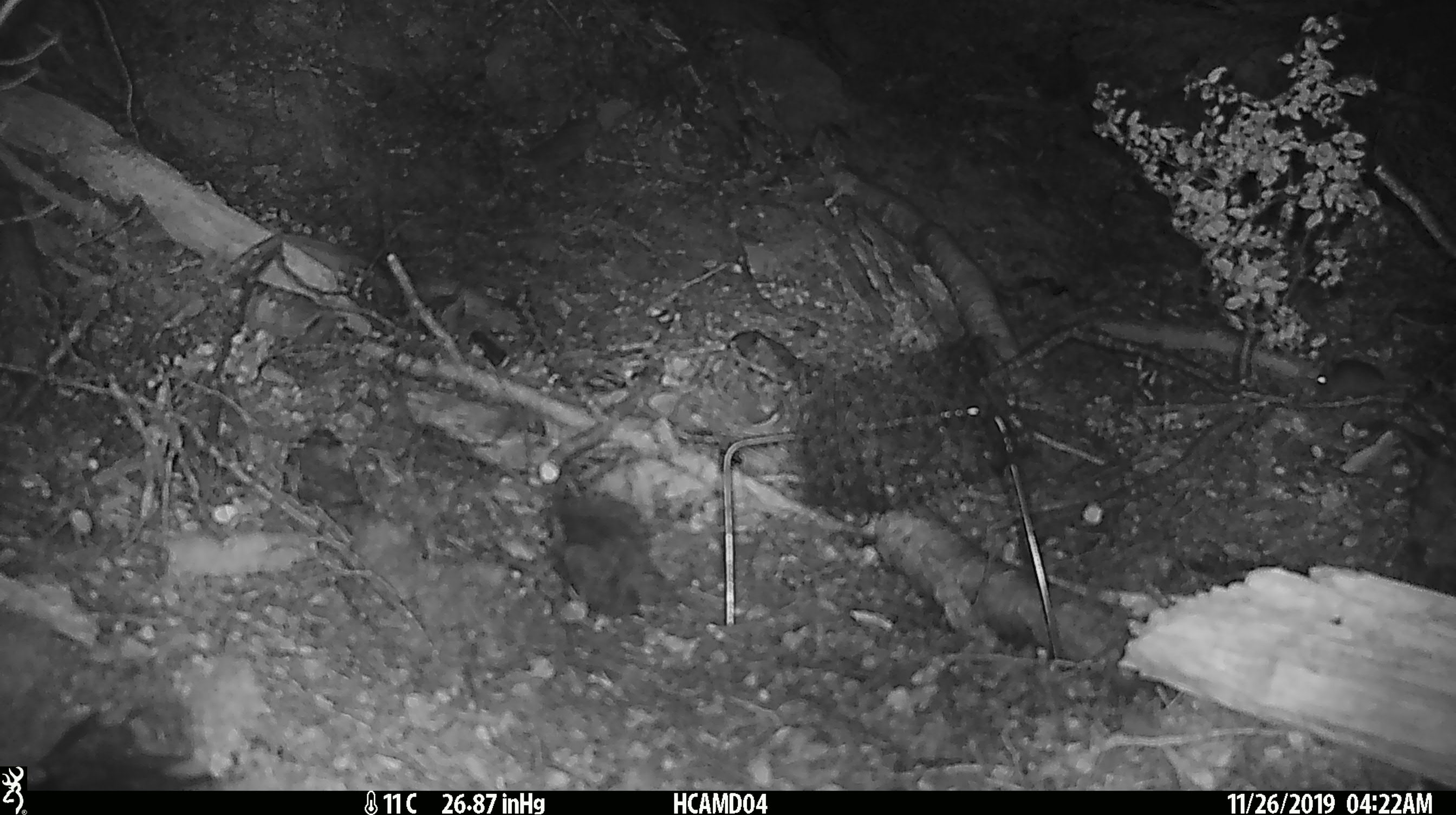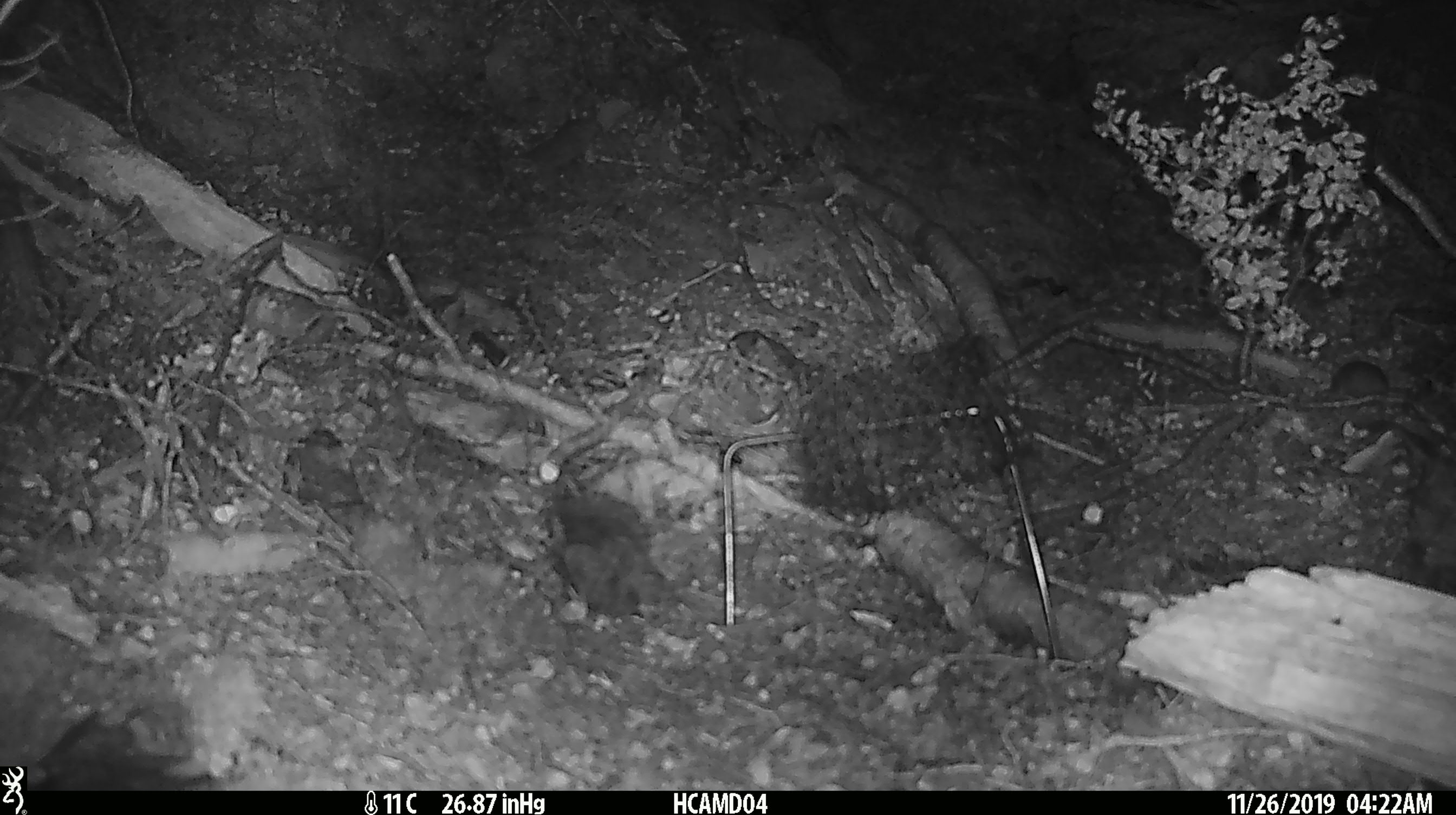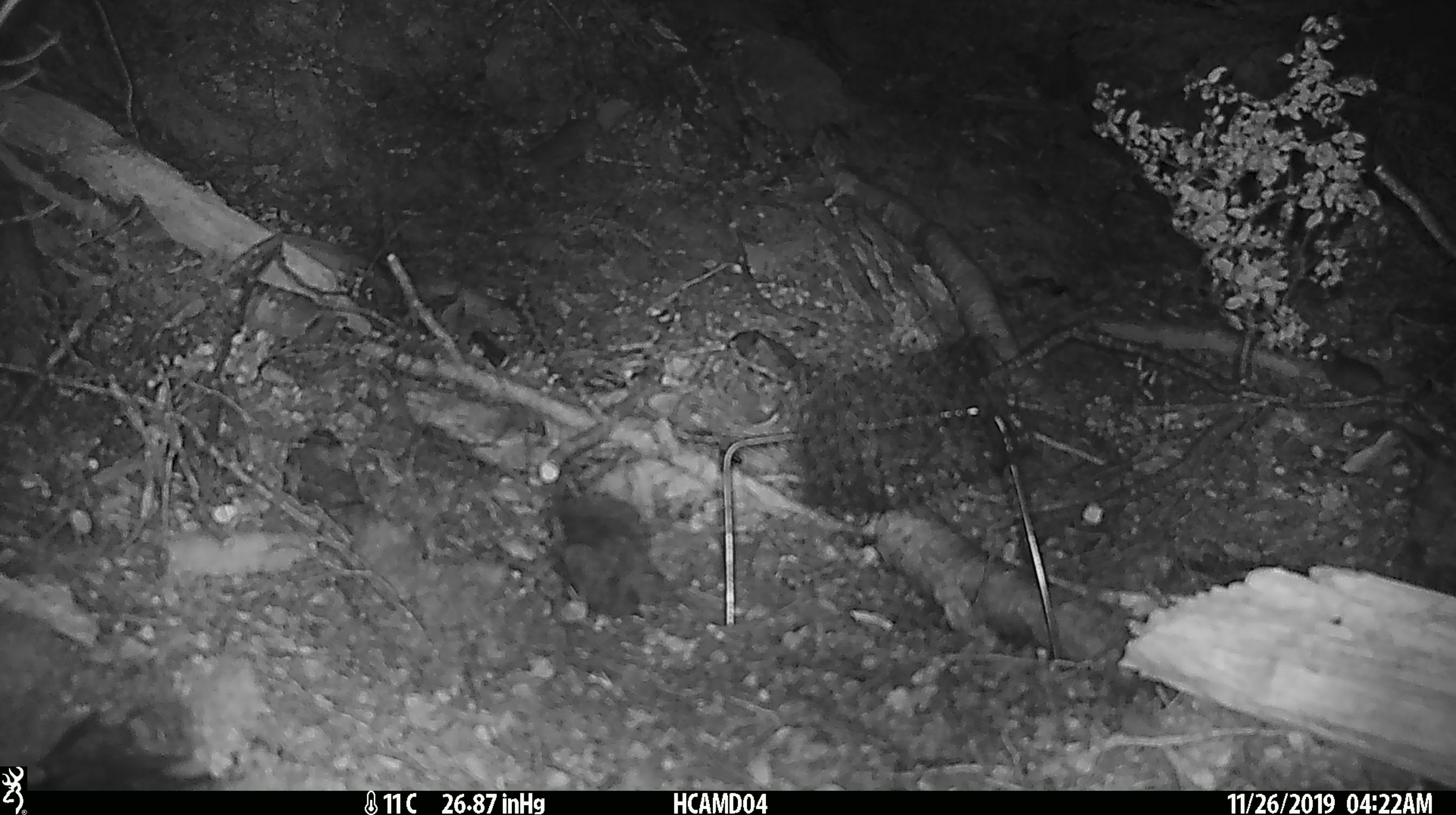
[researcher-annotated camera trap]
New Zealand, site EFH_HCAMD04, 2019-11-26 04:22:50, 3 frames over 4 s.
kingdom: Animalia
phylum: Chordata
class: Mammalia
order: Rodentia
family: Muridae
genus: Mus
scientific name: Mus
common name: mouse